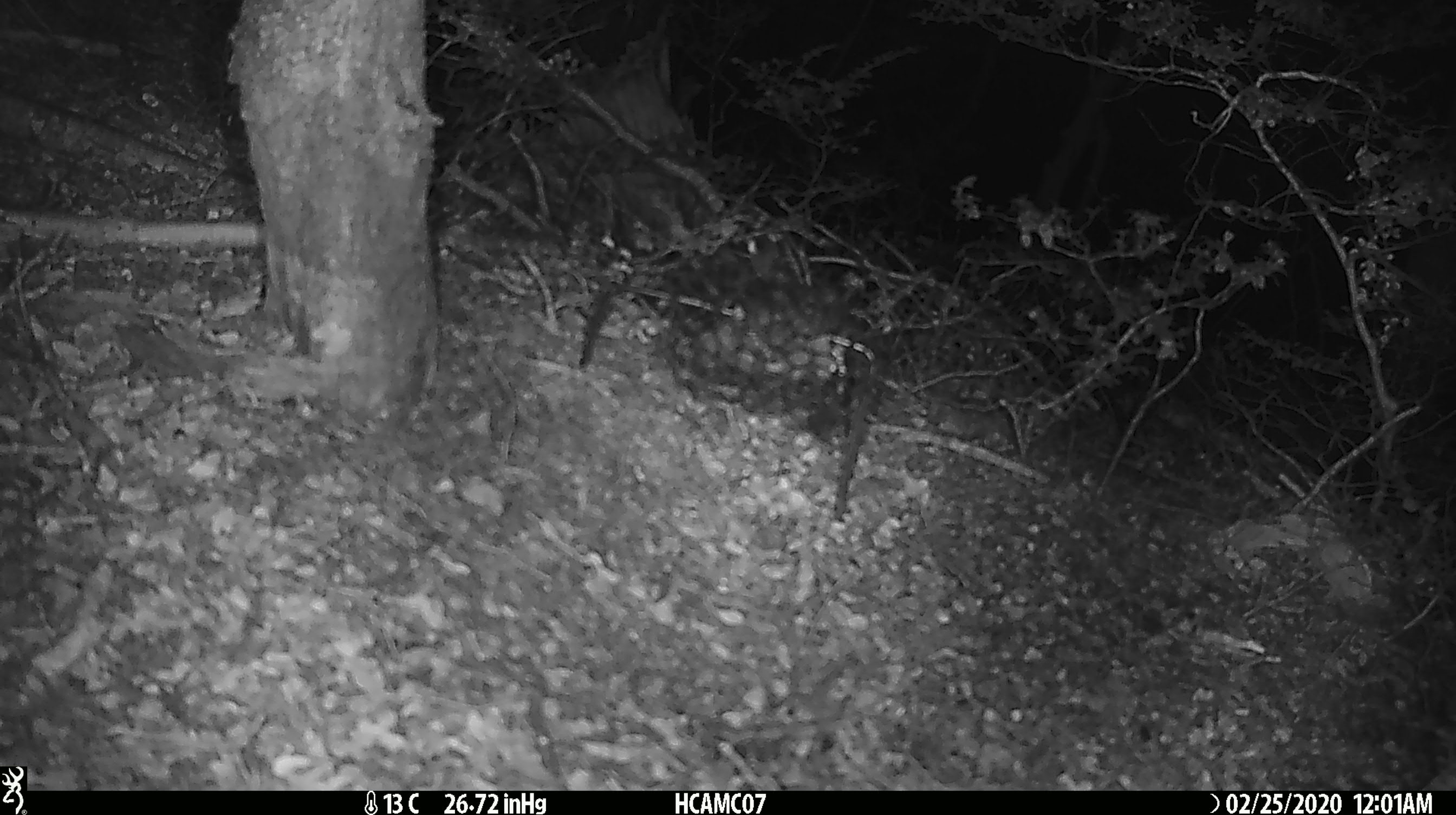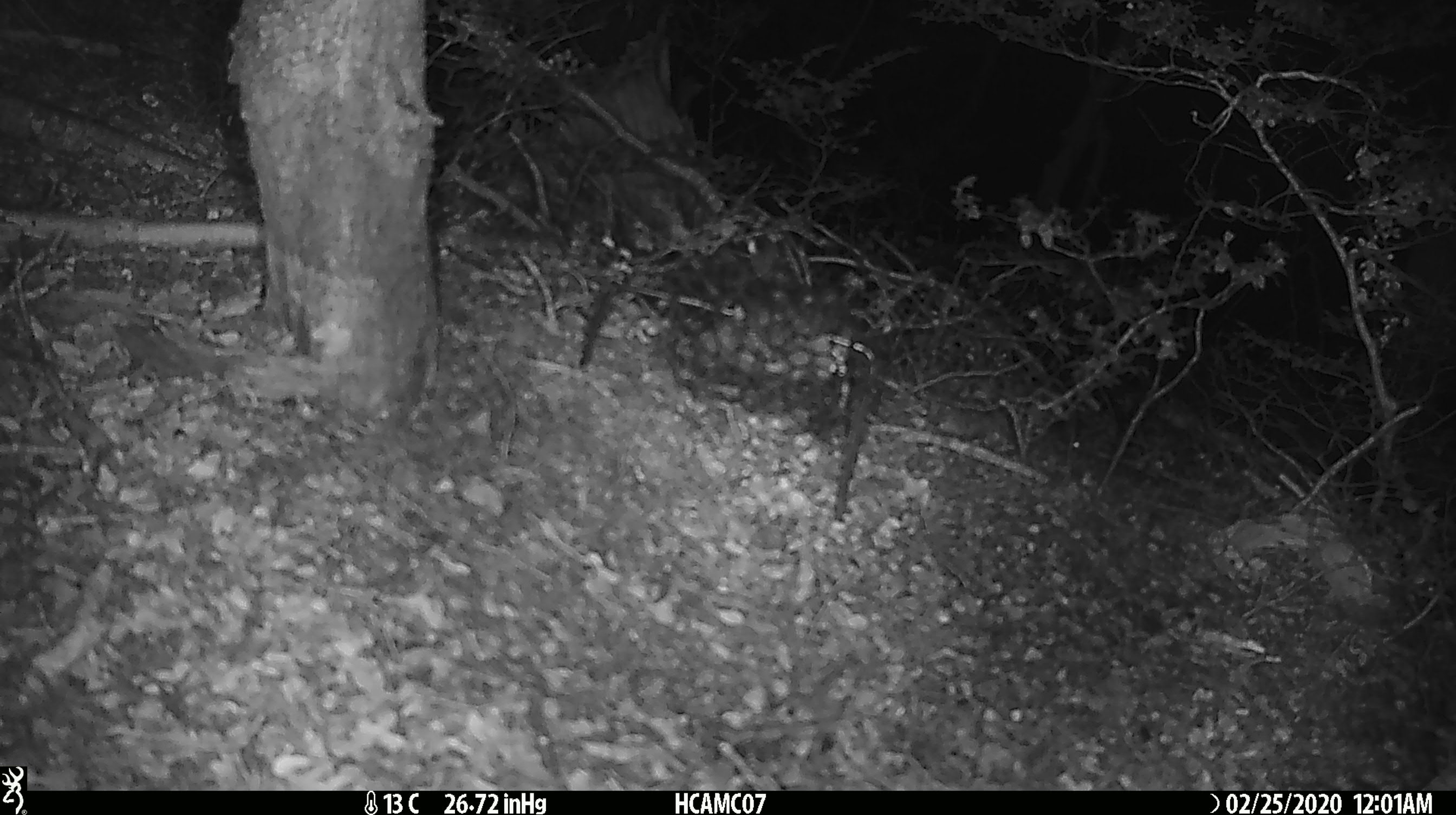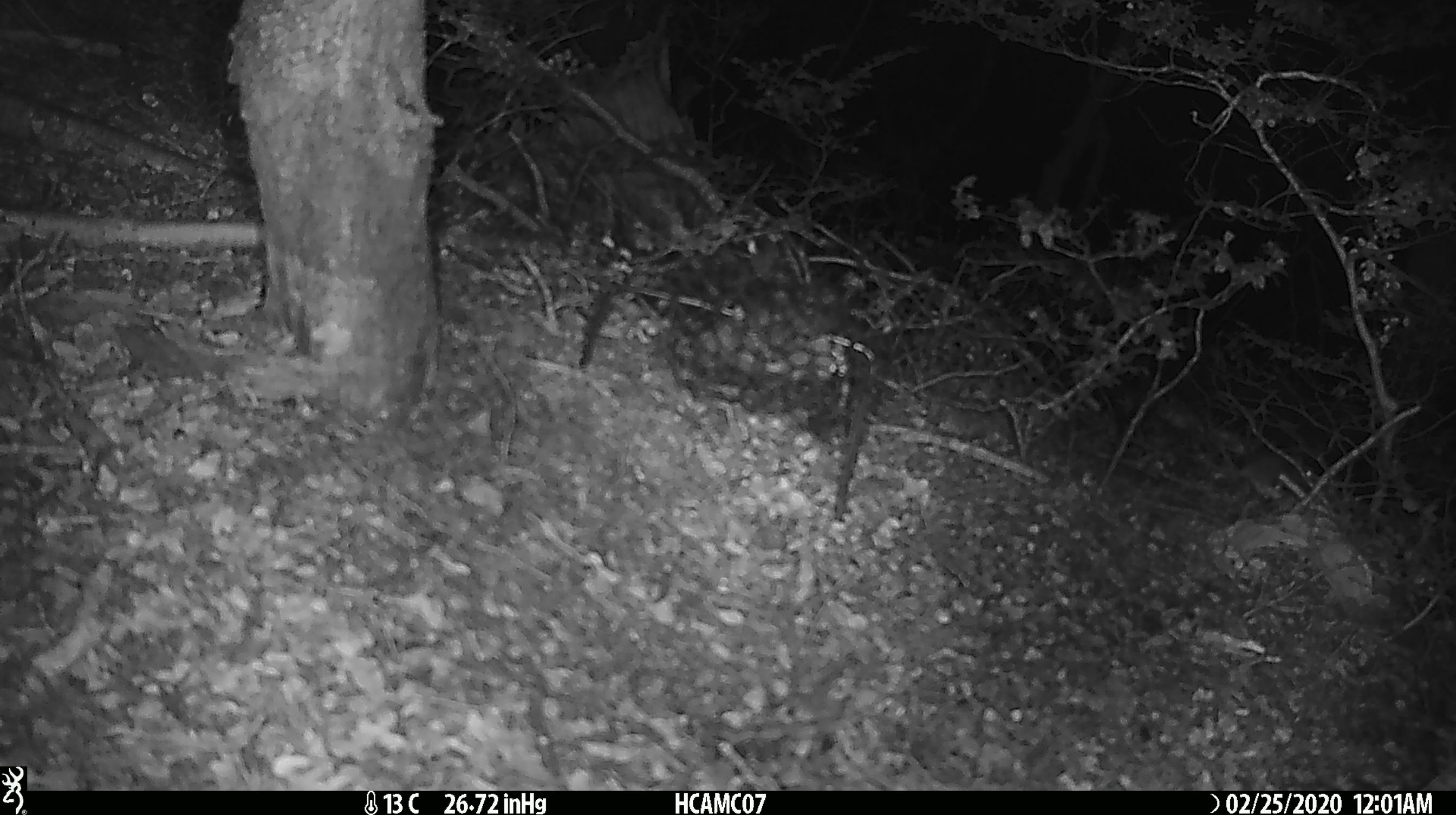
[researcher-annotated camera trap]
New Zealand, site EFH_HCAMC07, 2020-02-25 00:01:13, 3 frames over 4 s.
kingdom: Animalia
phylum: Chordata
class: Mammalia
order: Rodentia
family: Muridae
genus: Mus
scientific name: Mus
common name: mouse